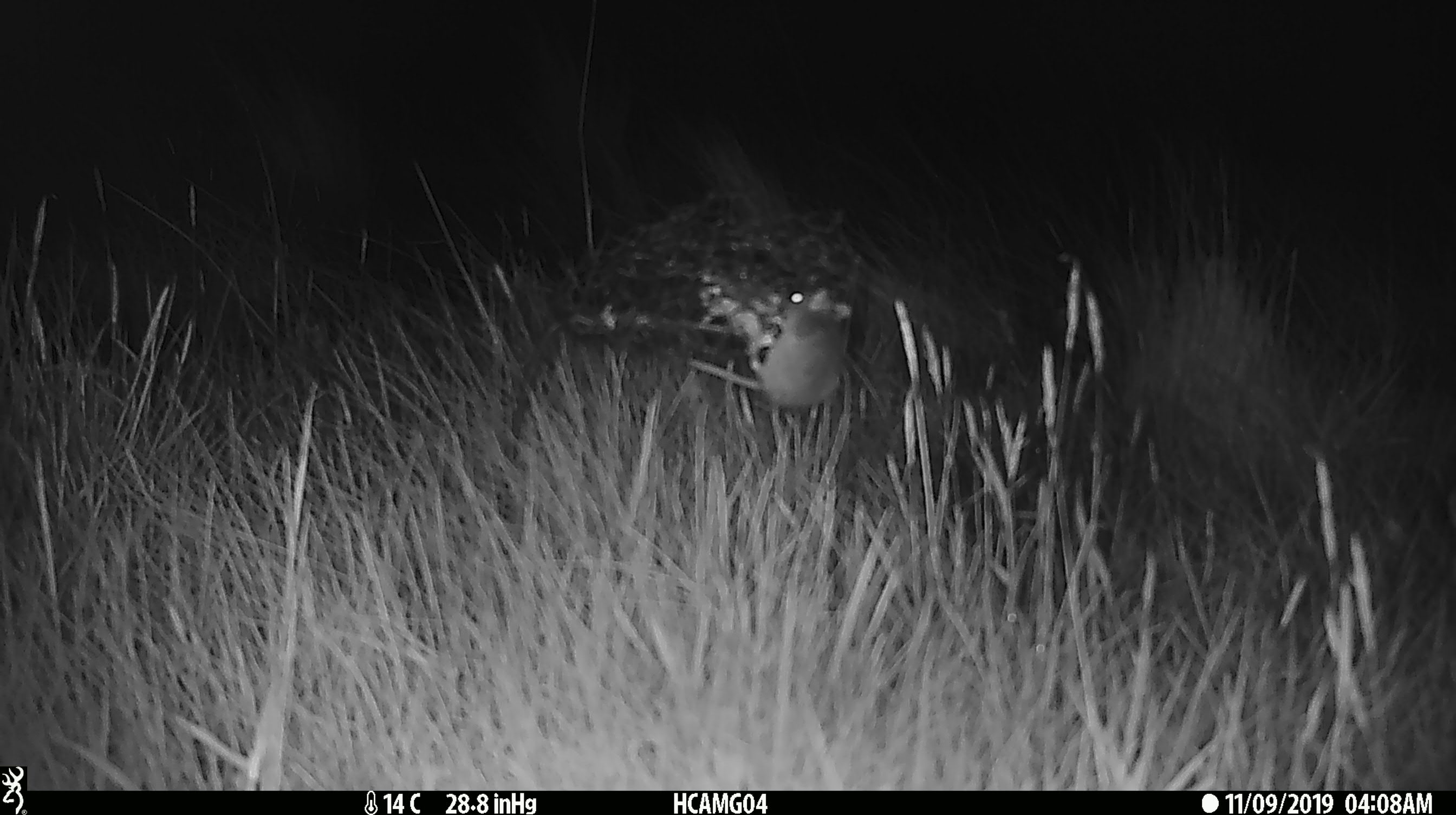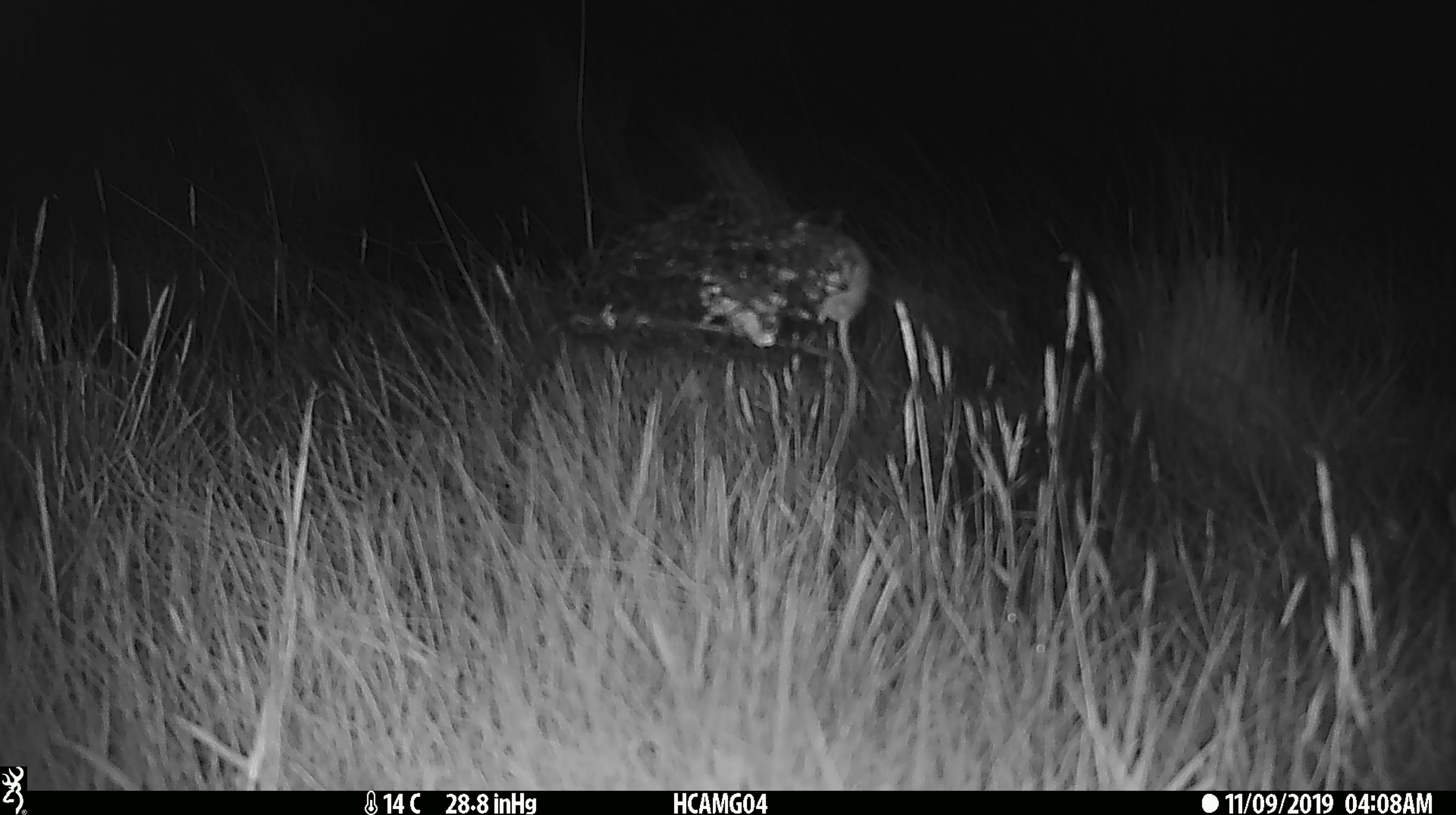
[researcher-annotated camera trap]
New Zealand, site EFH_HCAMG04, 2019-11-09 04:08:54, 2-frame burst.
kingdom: Animalia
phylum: Chordata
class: Mammalia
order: Rodentia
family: Muridae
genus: Mus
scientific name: Mus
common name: mouse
Mouse (Mus).